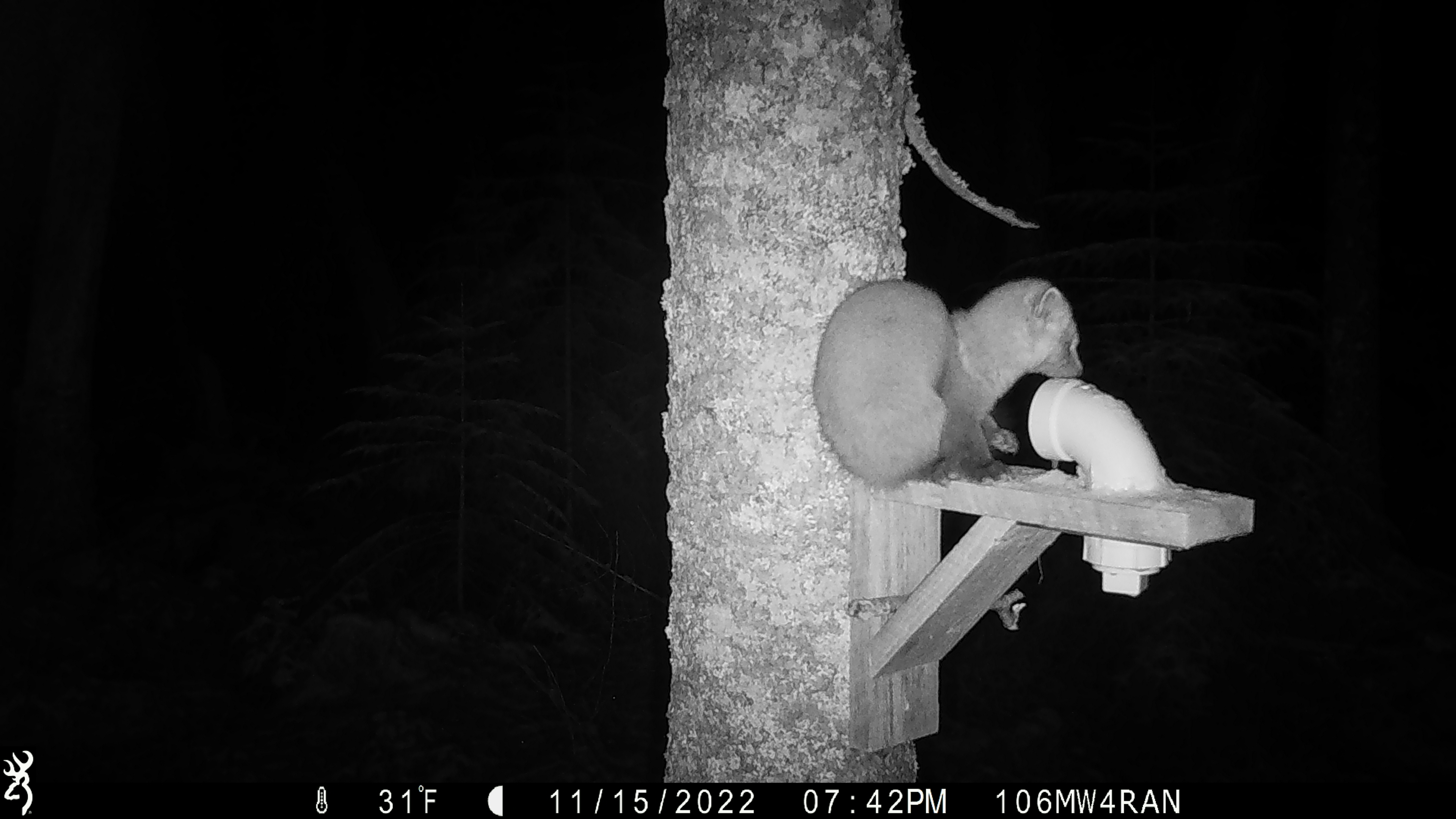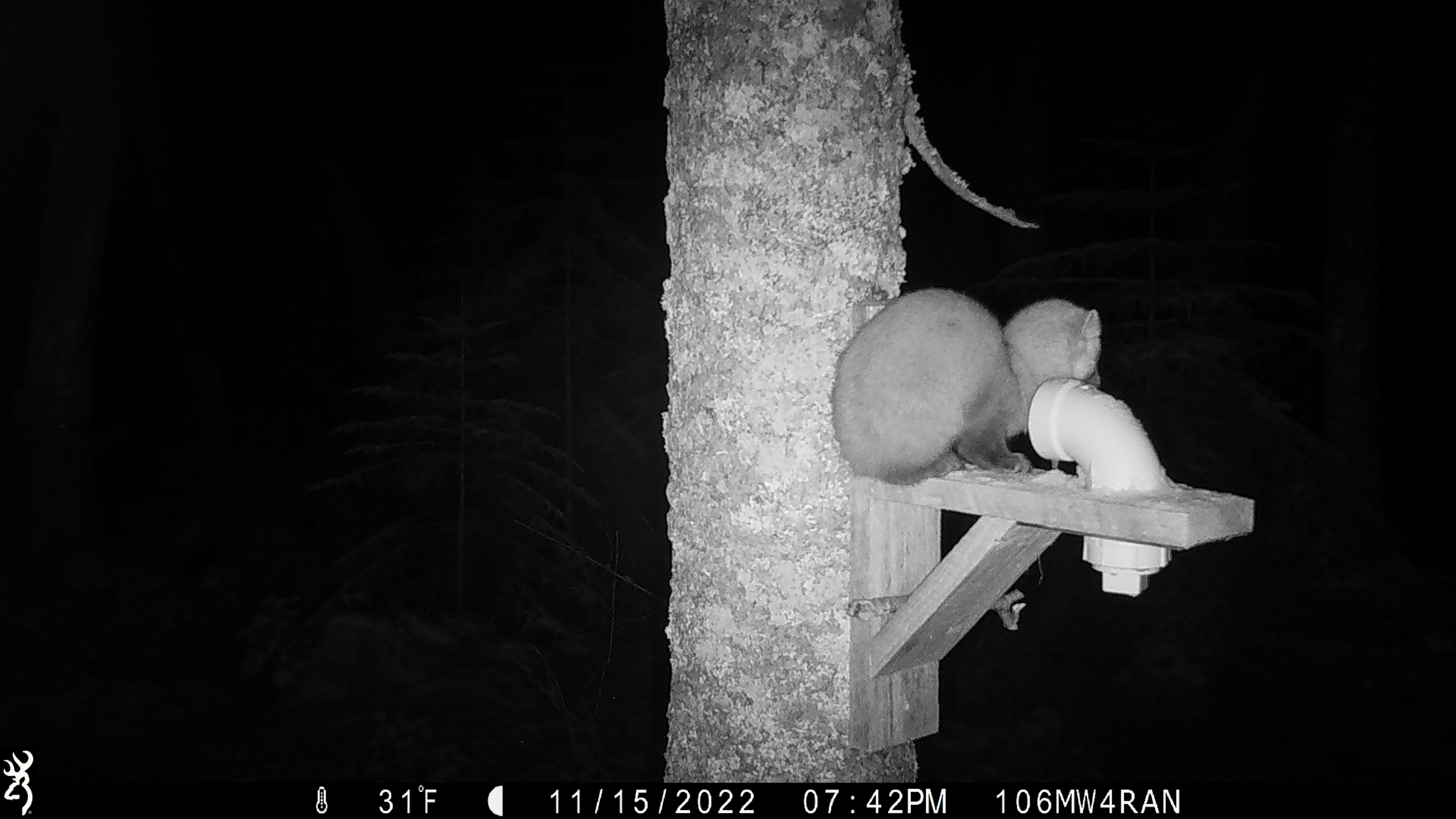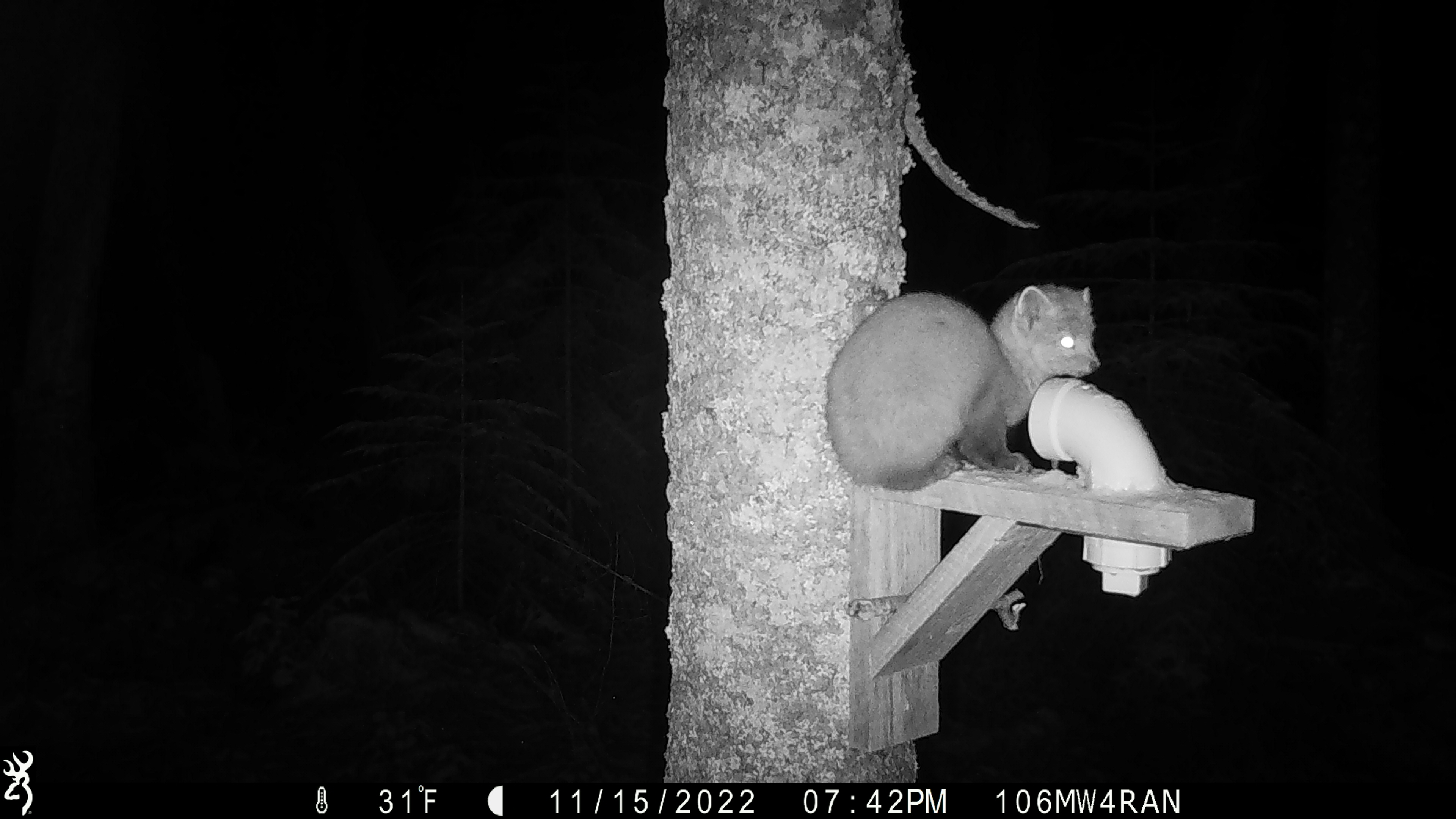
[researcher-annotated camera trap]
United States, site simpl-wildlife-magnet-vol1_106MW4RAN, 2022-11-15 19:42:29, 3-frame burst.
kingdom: Animalia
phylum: Chordata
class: Mammalia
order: Carnivora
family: Mustelidae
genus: Martes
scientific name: Martes americana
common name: american marten